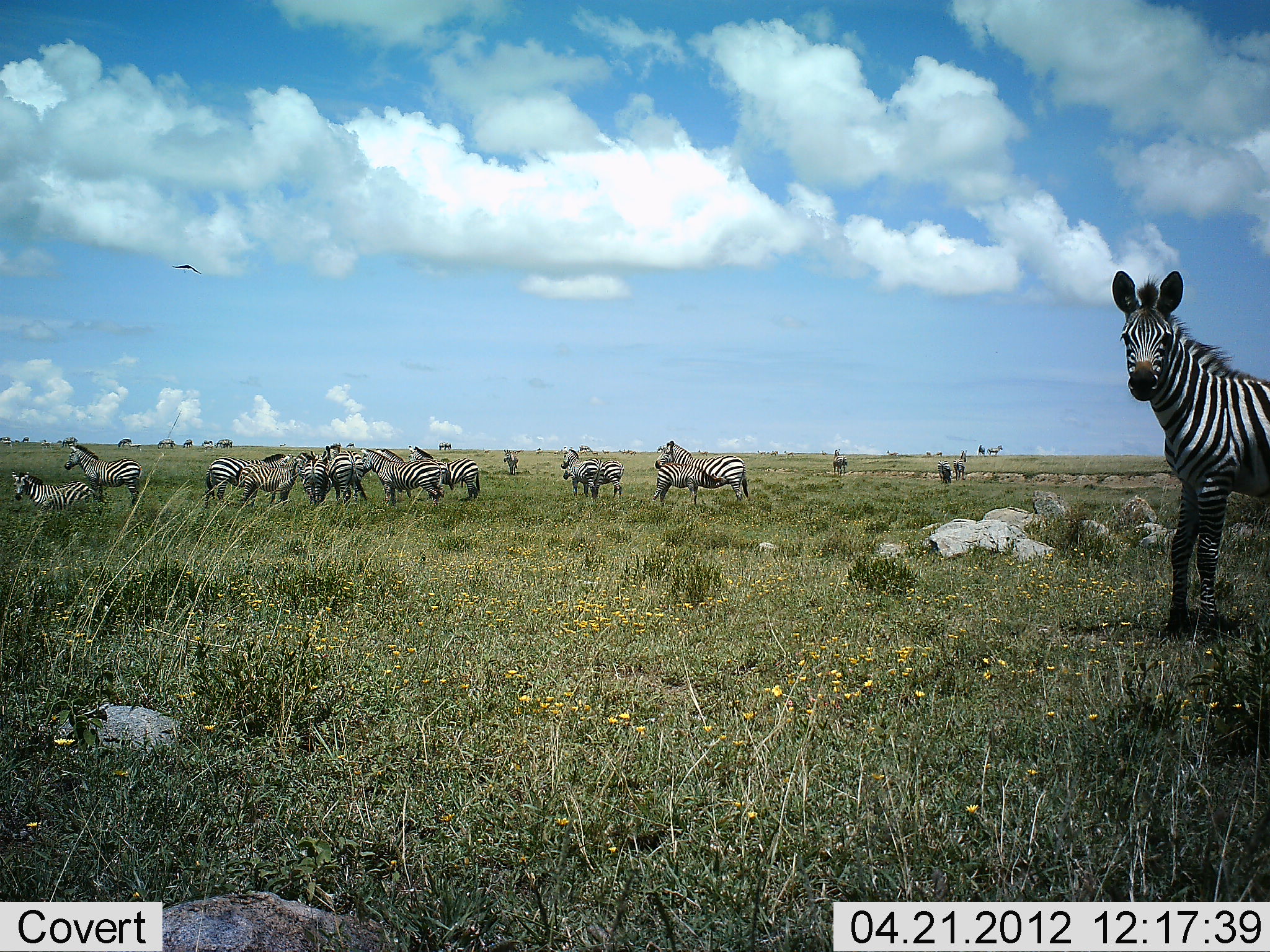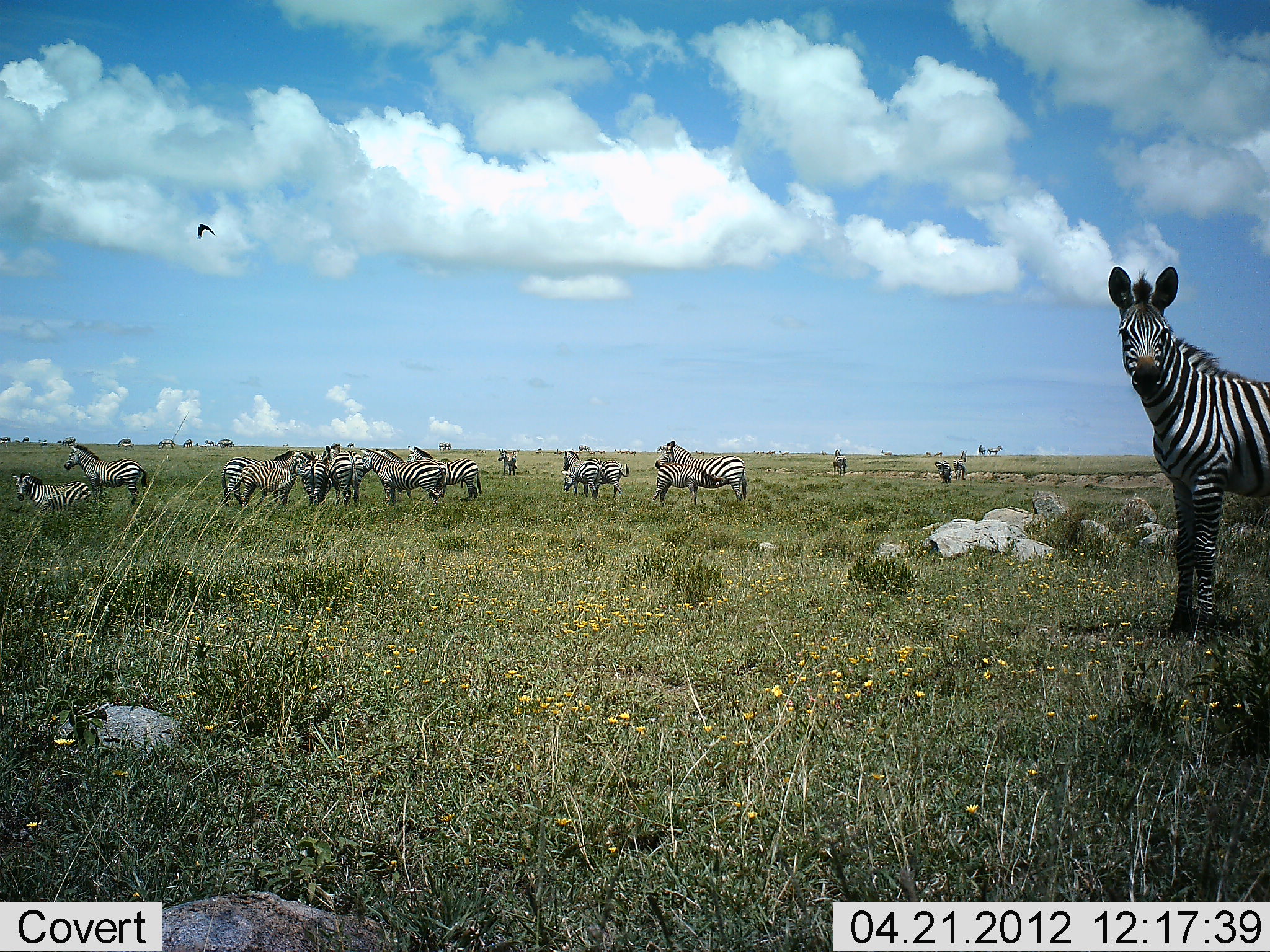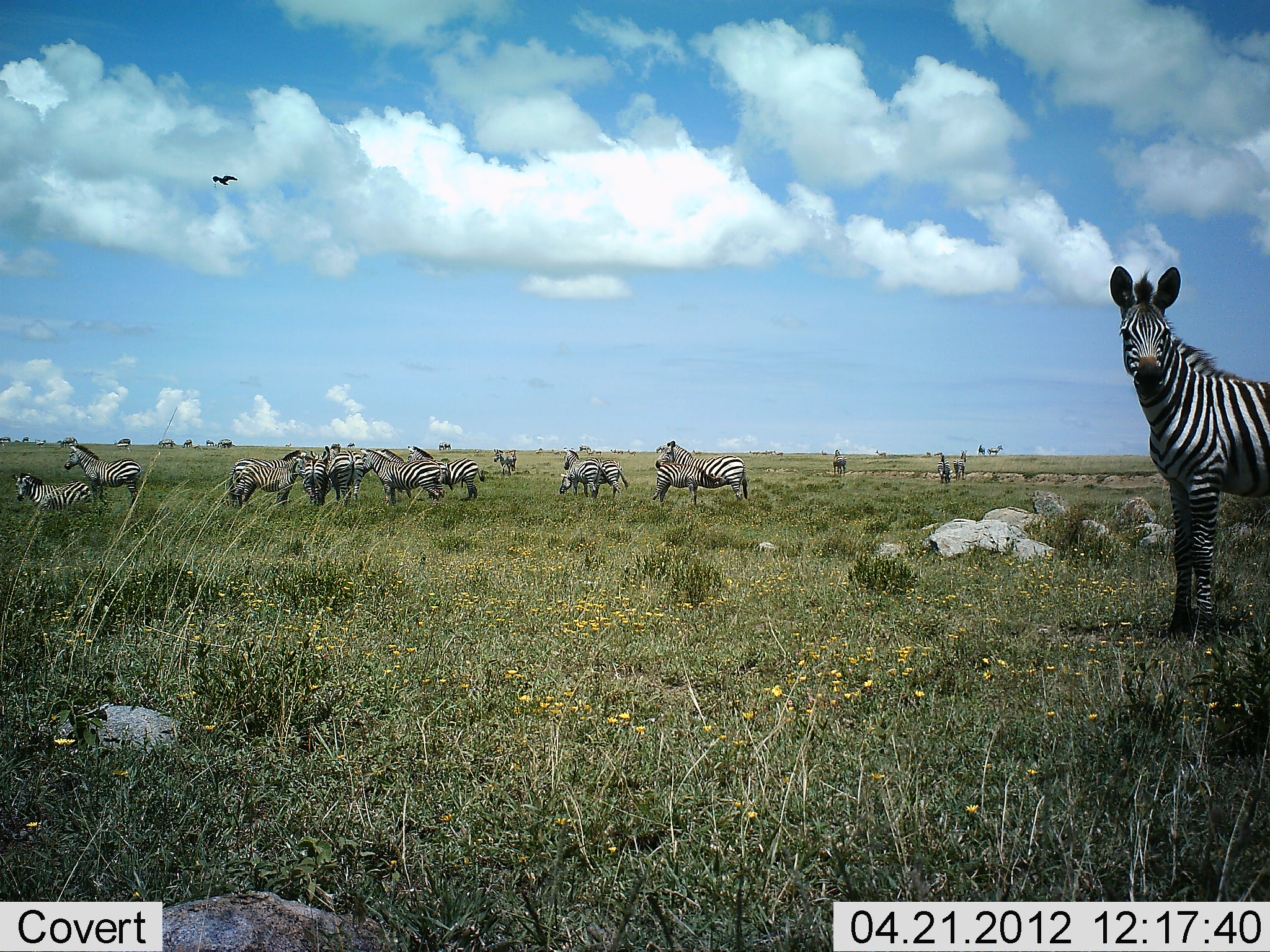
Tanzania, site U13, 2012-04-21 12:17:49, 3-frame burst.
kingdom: Animalia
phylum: Chordata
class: Mammalia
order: Perissodactyla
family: Equidae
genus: Equus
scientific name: Equus quagga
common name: plains zebra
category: zebra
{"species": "zebra (plains zebra) (Equus quagga)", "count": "11-50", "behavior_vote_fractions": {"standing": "97%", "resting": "28%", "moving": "25%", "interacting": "25%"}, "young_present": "34%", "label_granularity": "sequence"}